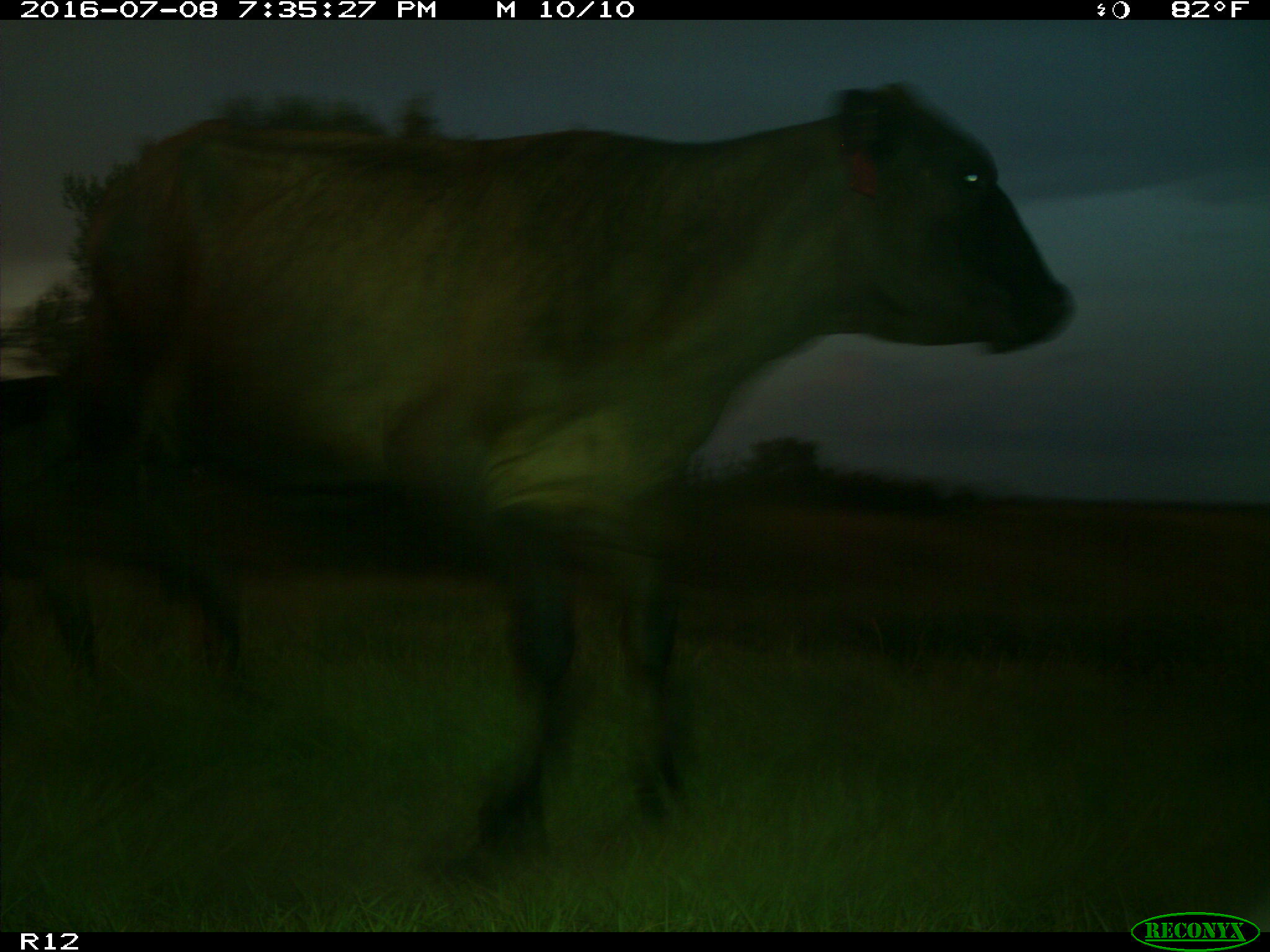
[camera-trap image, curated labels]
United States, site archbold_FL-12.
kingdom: Animalia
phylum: Chordata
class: Mammalia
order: Artiodactyla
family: Bovidae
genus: Bos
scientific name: Bos taurus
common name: domestic cow